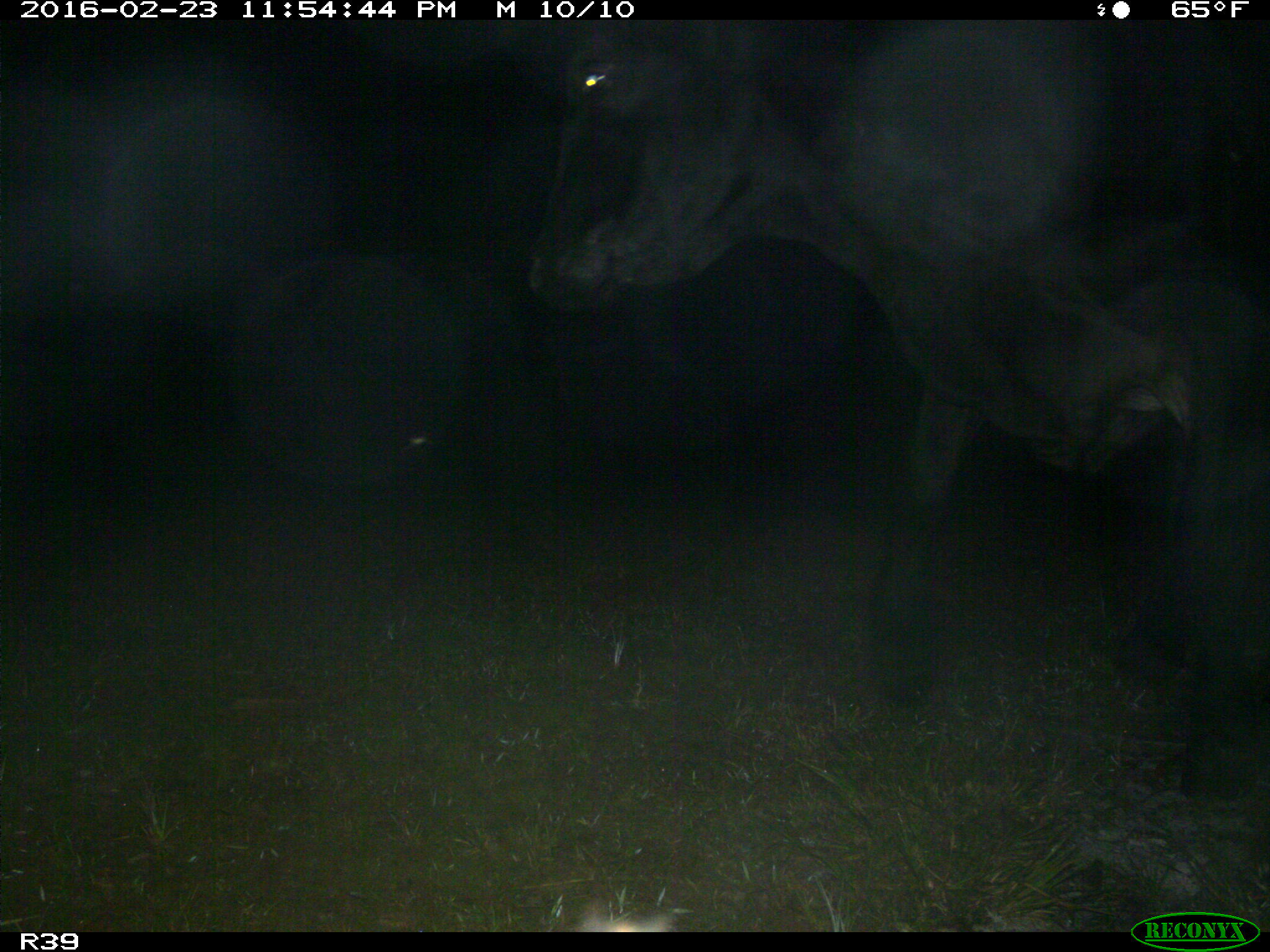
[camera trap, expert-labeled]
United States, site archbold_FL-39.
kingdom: Animalia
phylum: Chordata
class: Mammalia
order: Artiodactyla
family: Bovidae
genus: Bos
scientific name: Bos taurus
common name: domestic cow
Bos taurus (domestic cow).